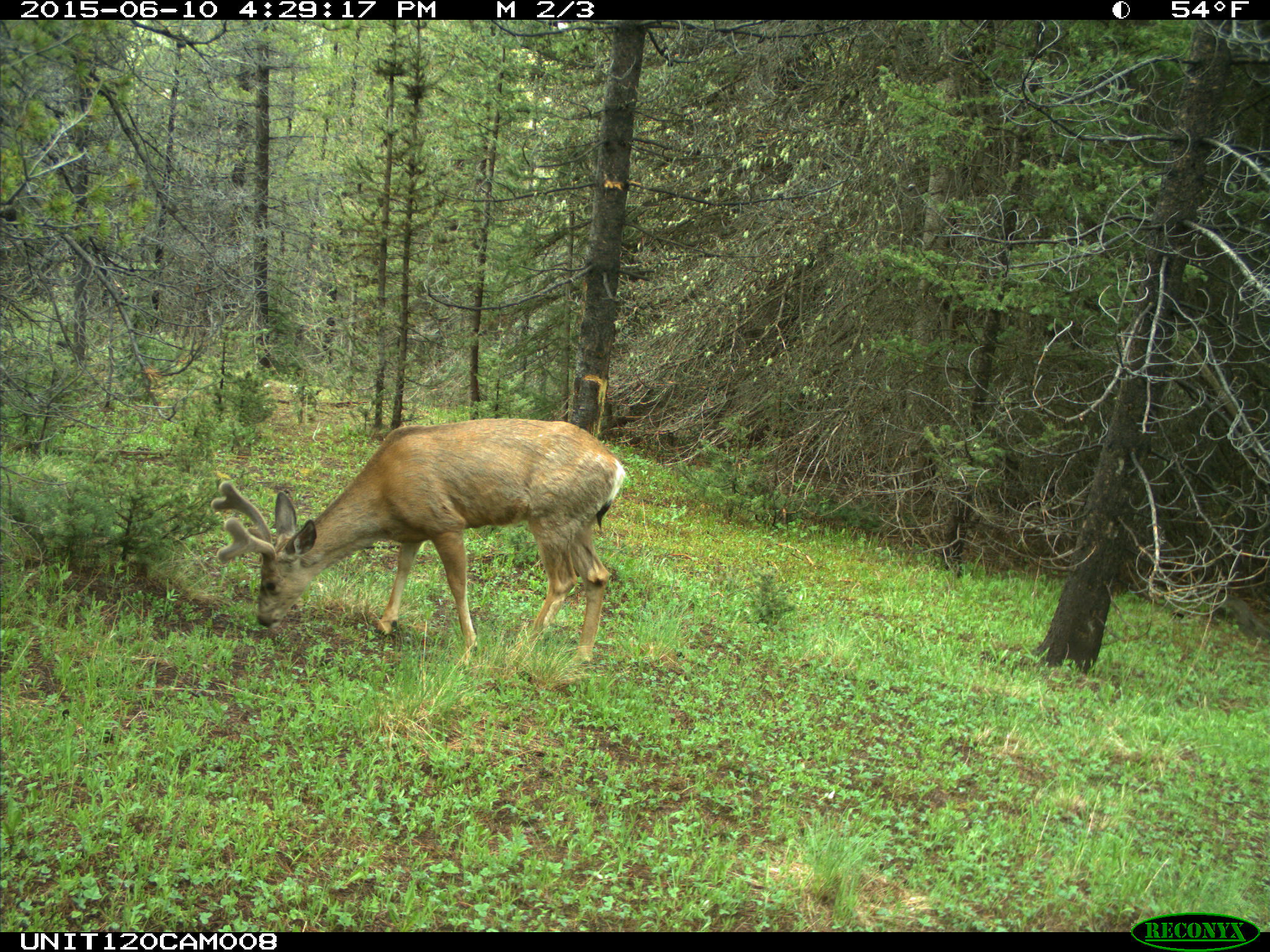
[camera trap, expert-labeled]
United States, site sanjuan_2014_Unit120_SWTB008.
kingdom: Animalia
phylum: Chordata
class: Mammalia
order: Artiodactyla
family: Cervidae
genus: Odocoileus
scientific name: Odocoileus hemionus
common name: mule deer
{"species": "Odocoileus hemionus (mule deer)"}